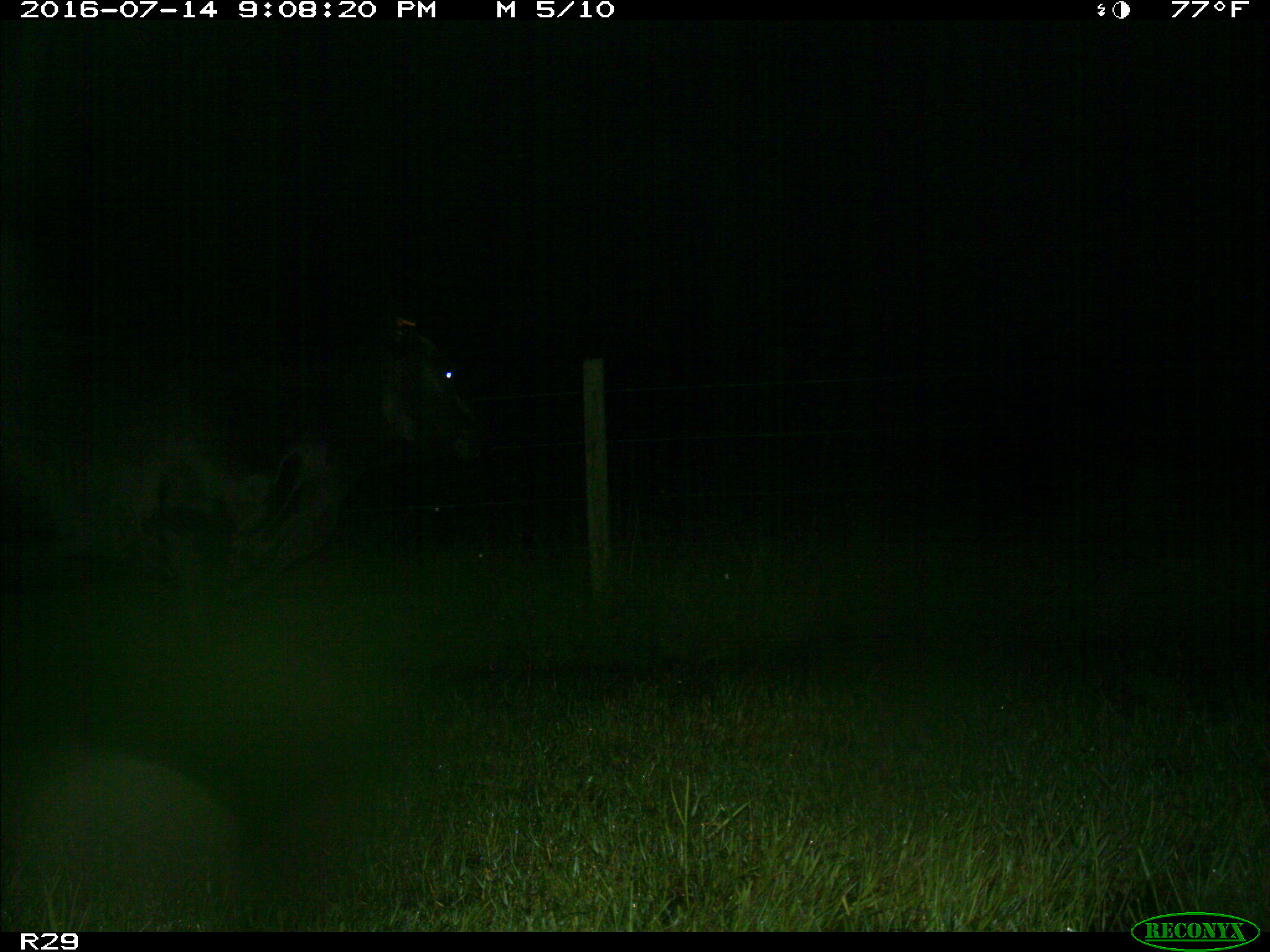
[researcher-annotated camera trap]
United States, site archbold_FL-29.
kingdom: Animalia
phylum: Chordata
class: Mammalia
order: Artiodactyla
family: Bovidae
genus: Bos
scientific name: Bos taurus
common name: domestic cow